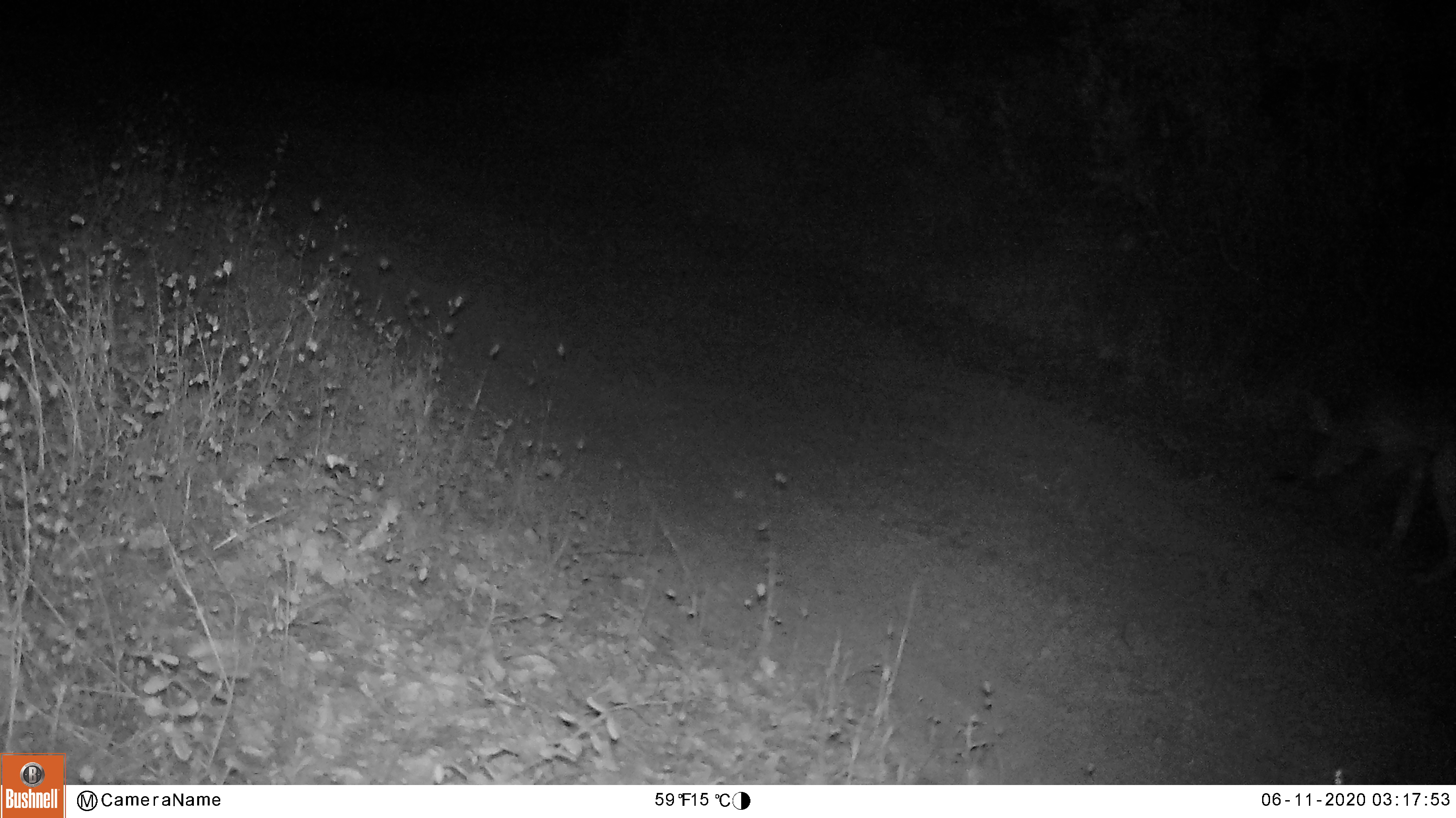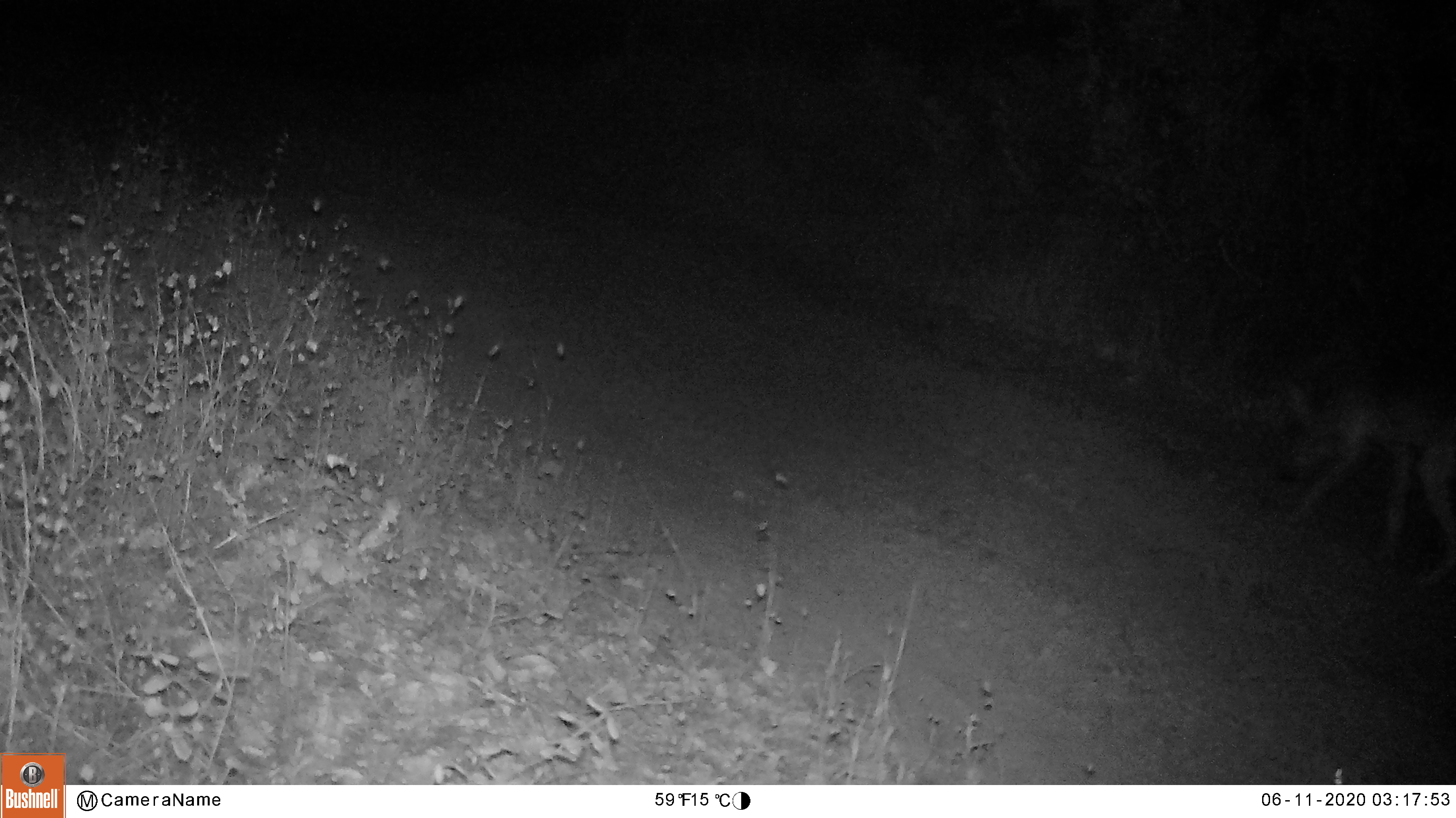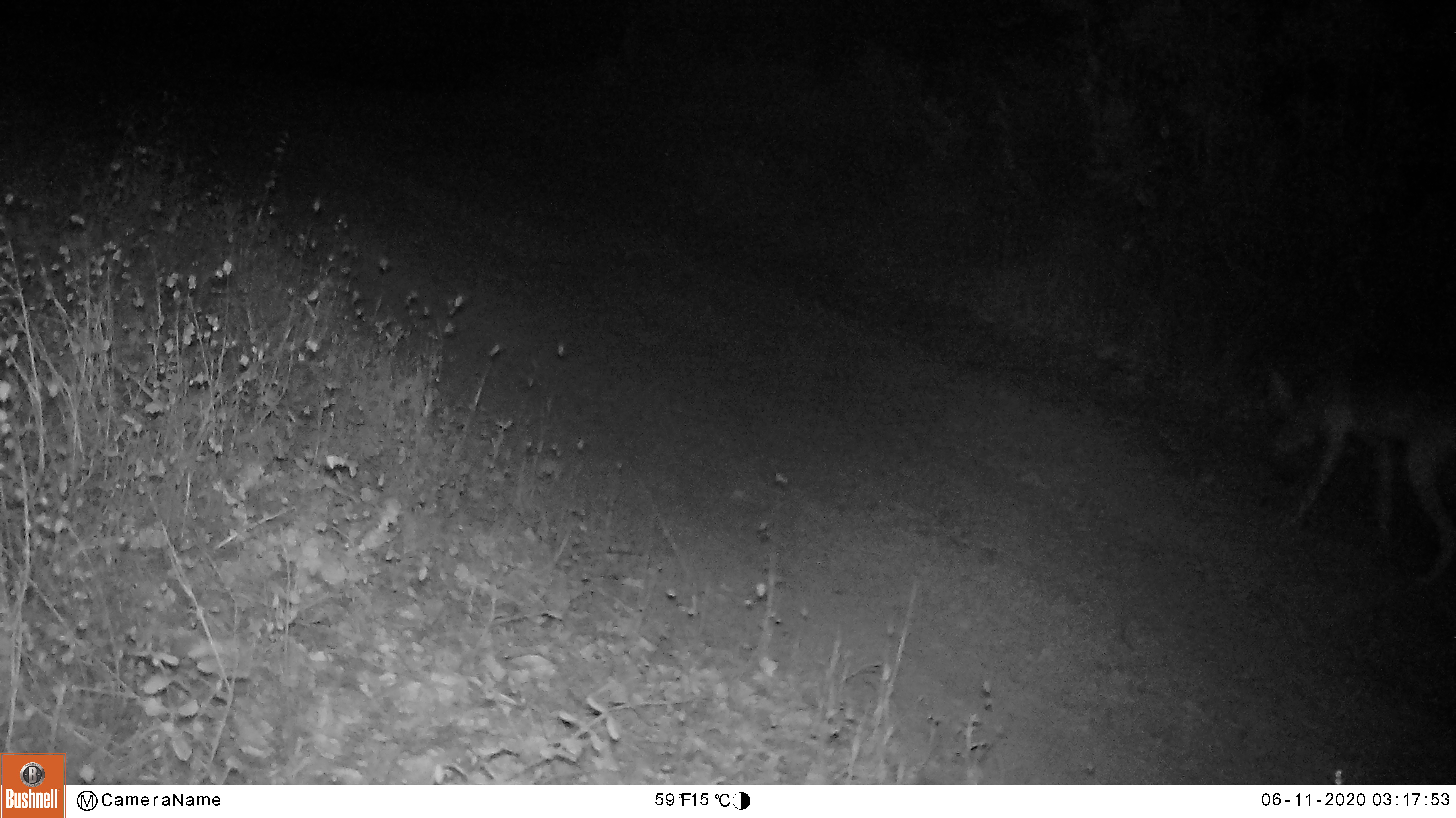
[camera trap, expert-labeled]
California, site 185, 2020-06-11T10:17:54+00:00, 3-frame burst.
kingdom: Animalia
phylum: Chordata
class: Mammalia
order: Carnivora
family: Canidae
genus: Canis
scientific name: Canis latrans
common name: coyote